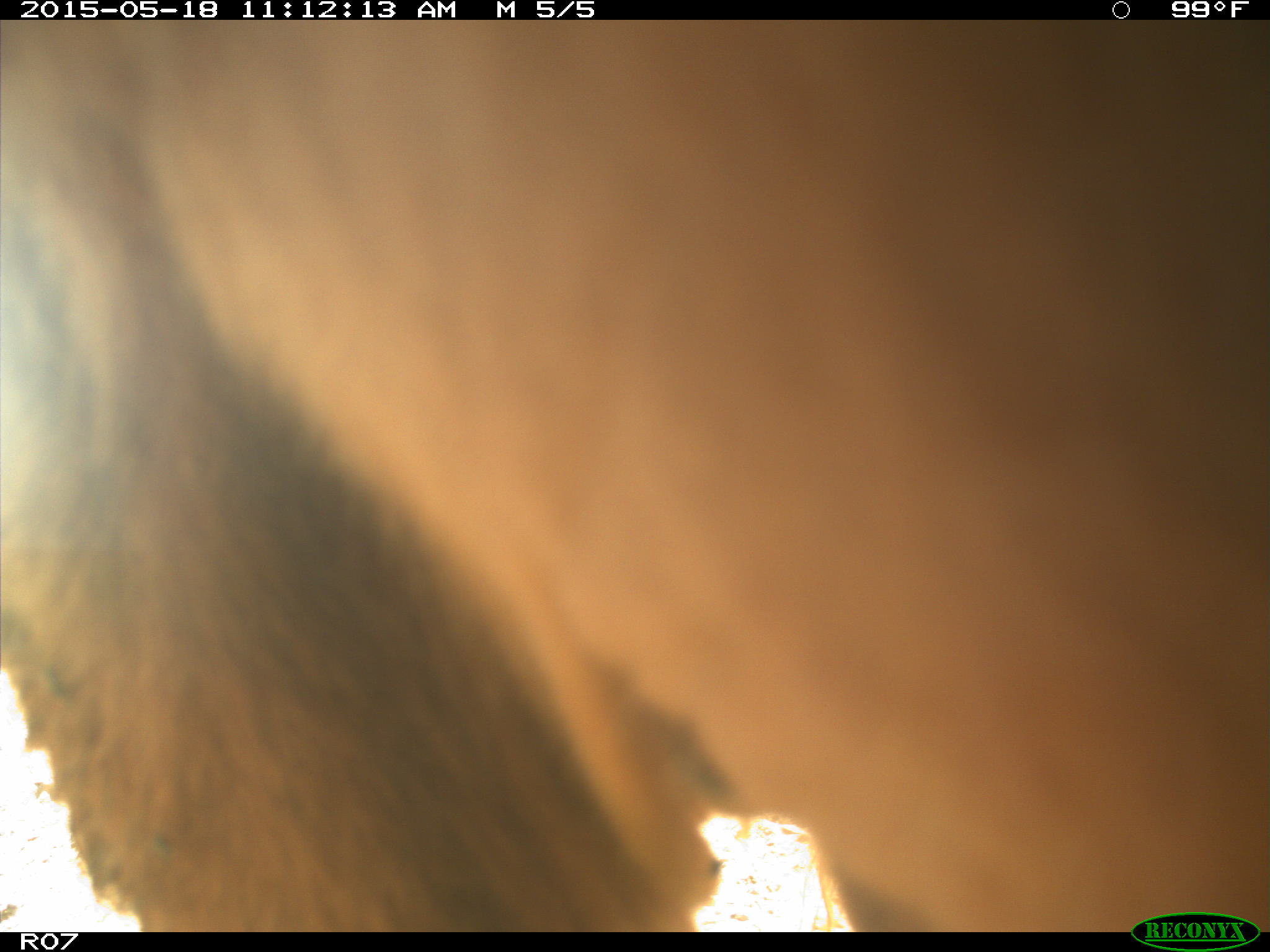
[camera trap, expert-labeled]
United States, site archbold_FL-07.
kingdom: Animalia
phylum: Chordata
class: Mammalia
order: Artiodactyla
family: Bovidae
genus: Bos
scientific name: Bos taurus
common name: domestic cow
Bos taurus (domestic cow).